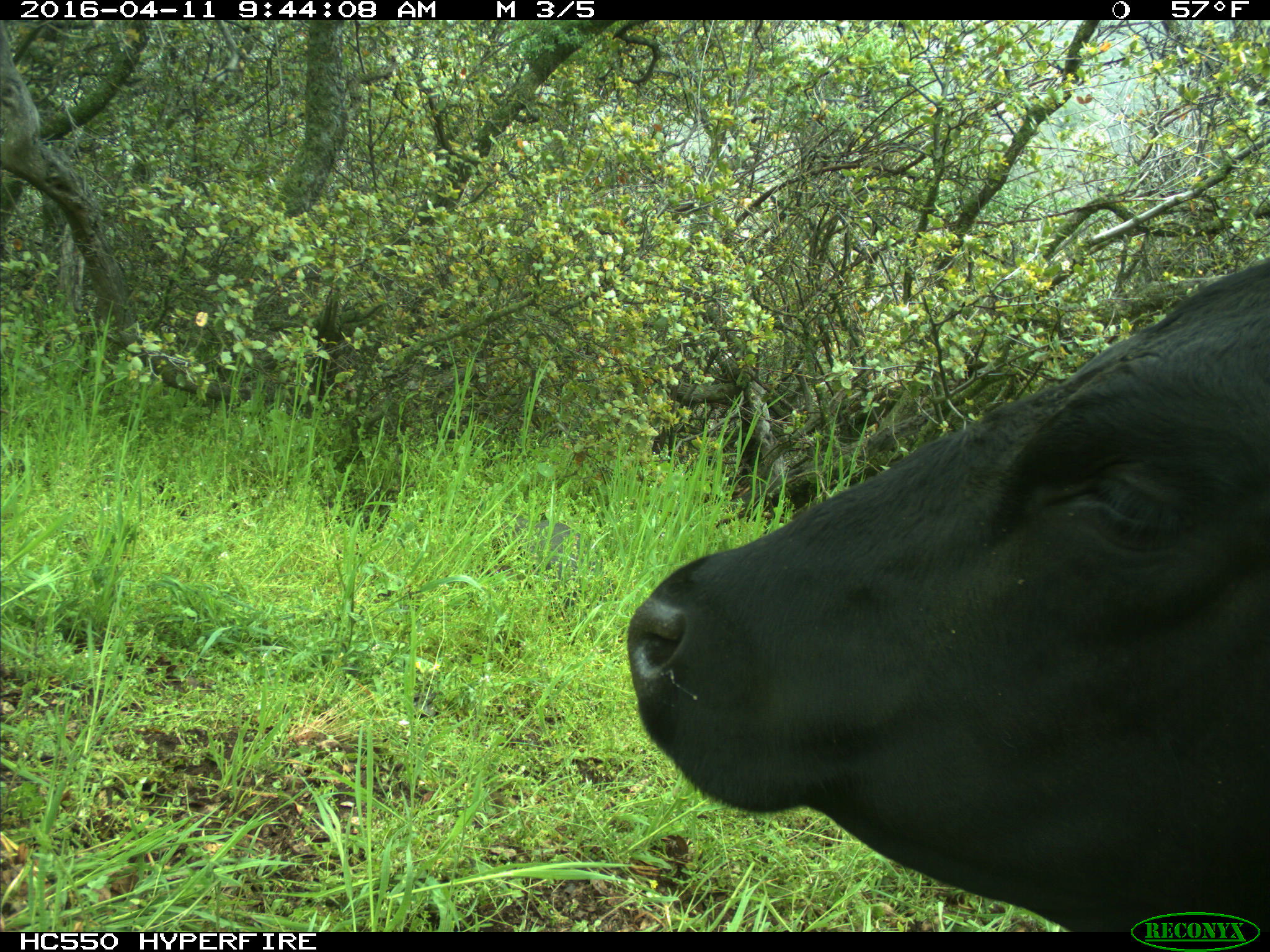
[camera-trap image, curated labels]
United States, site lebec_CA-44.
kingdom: Animalia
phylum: Chordata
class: Mammalia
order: Artiodactyla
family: Bovidae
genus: Bos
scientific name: Bos taurus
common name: domestic cow